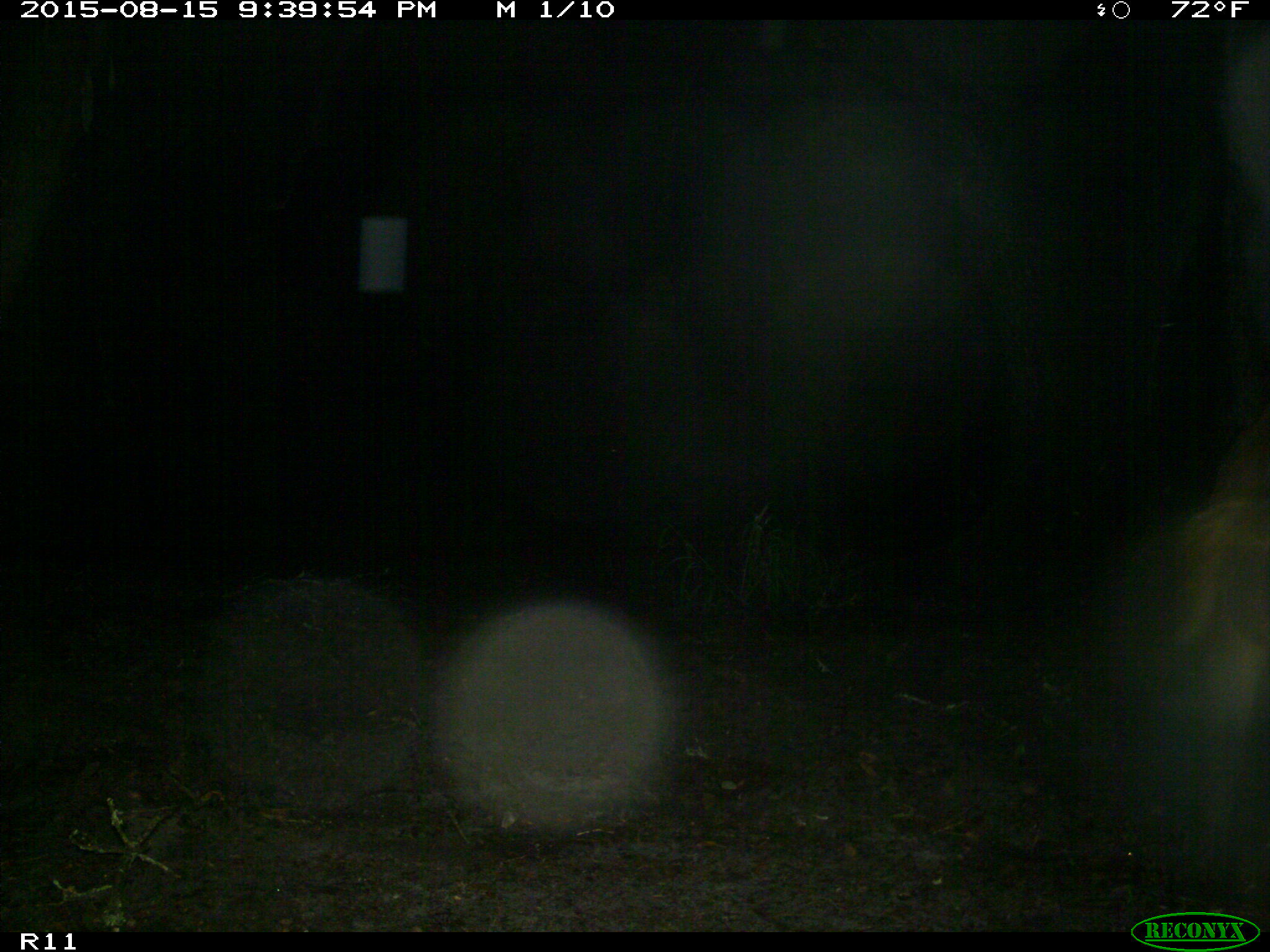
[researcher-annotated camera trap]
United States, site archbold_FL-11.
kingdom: Animalia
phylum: Chordata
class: Mammalia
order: Artiodactyla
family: Suidae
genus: Sus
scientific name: Sus scrofa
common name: wild boar